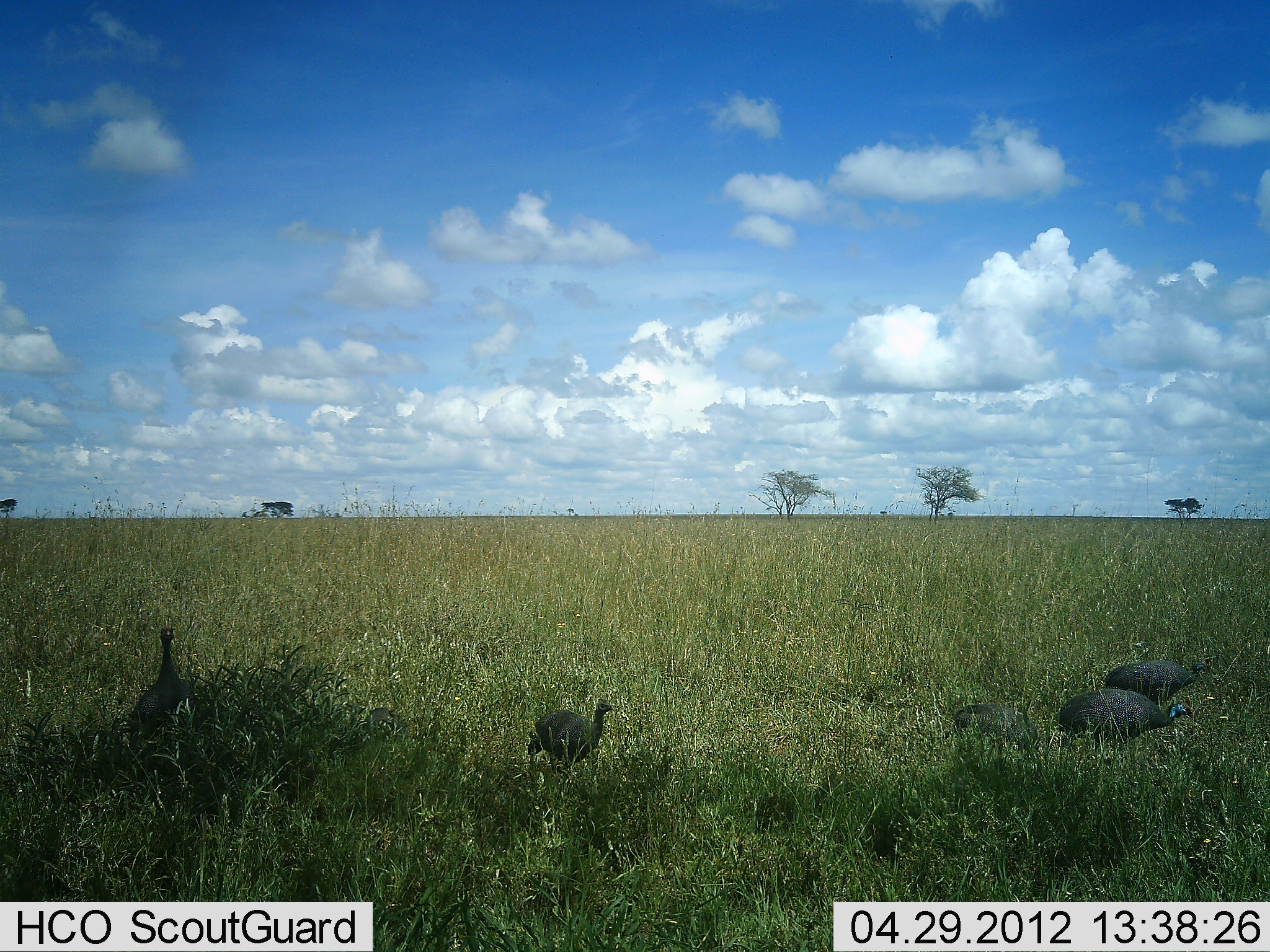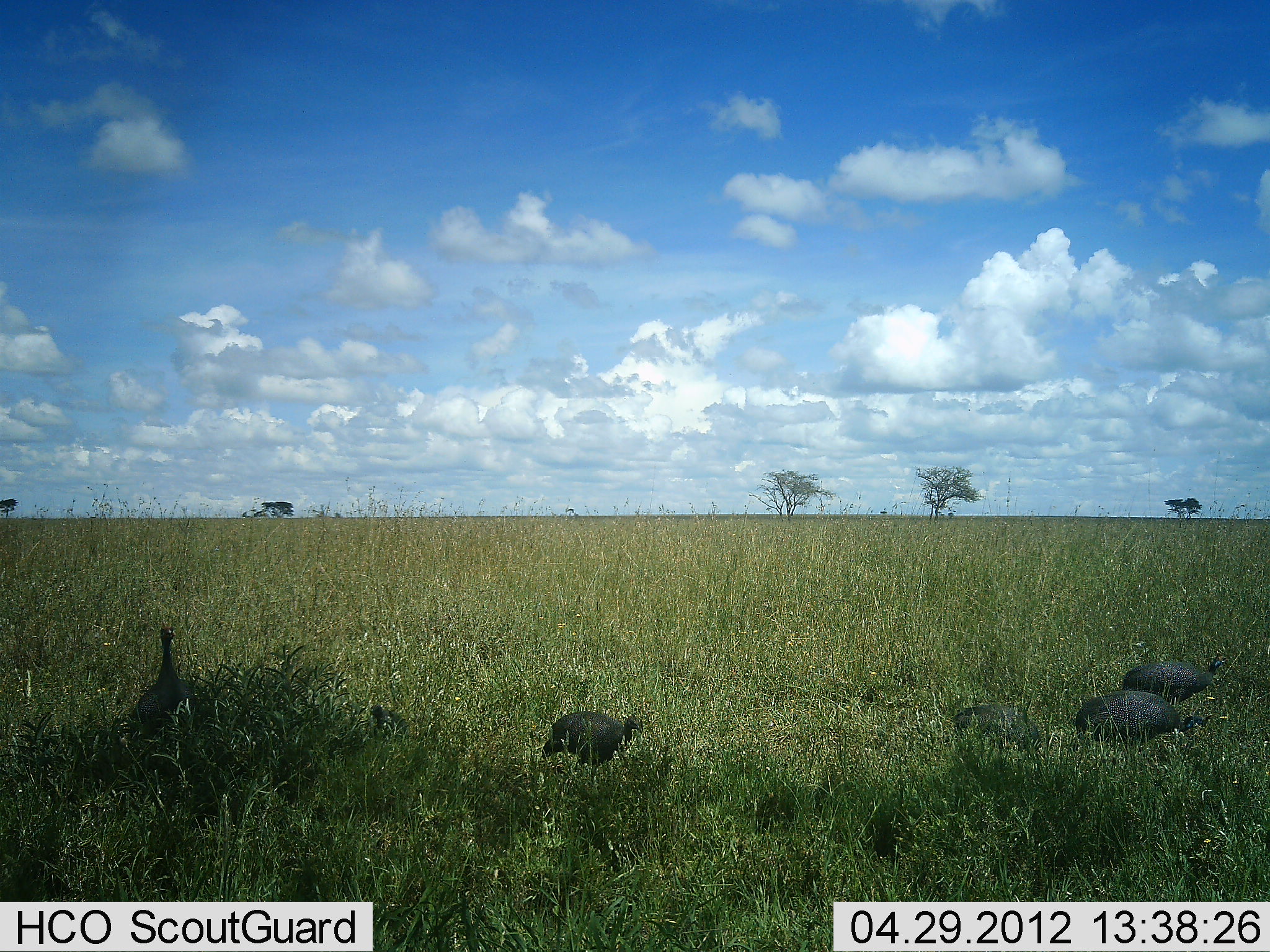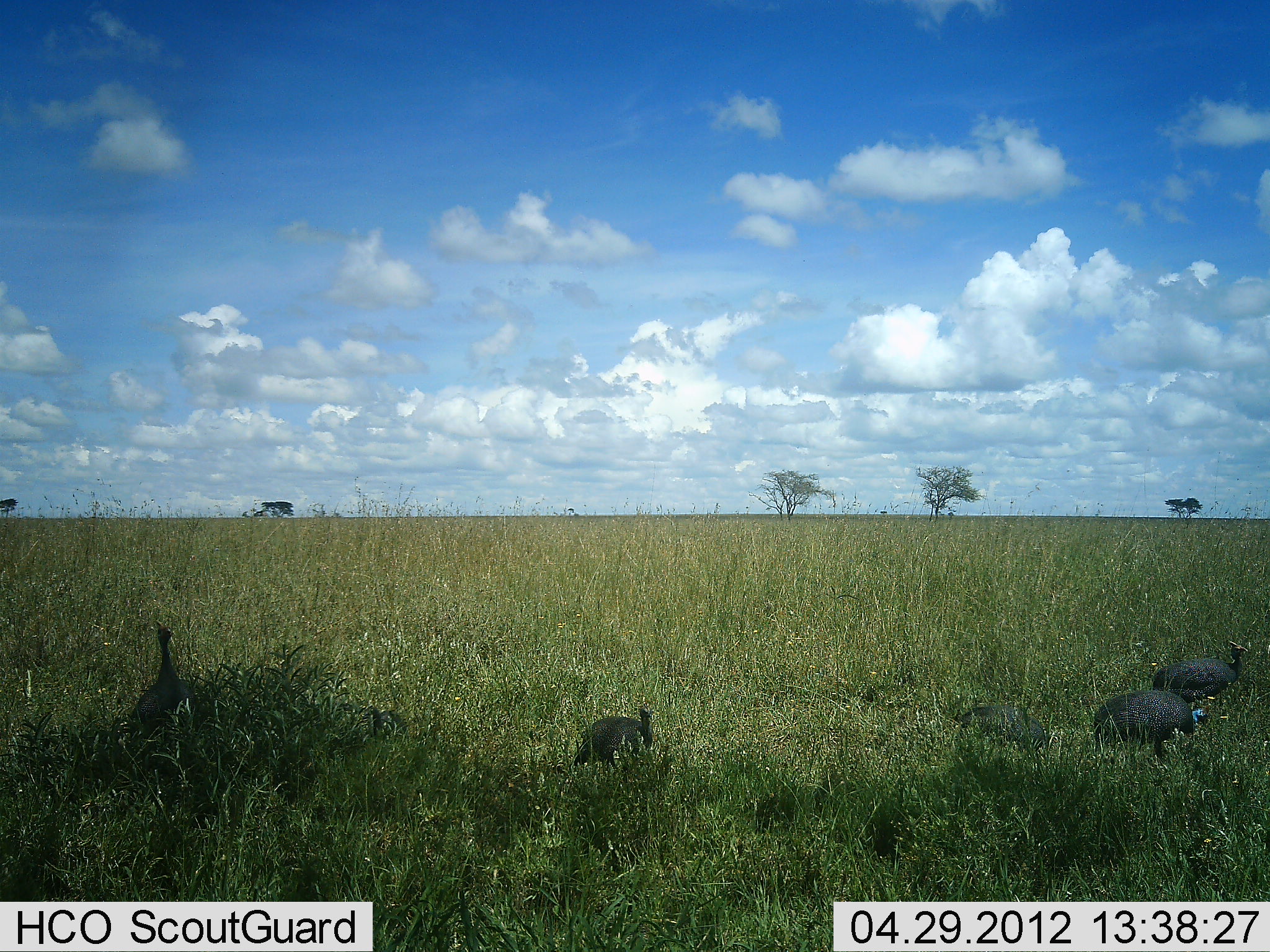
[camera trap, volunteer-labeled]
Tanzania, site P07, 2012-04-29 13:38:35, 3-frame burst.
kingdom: Animalia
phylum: Chordata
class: Aves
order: Galliformes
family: Numididae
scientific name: Numididae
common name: guinea fowl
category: guineafowl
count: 6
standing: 59%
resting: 0%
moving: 88%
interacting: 0%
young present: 0%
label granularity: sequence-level